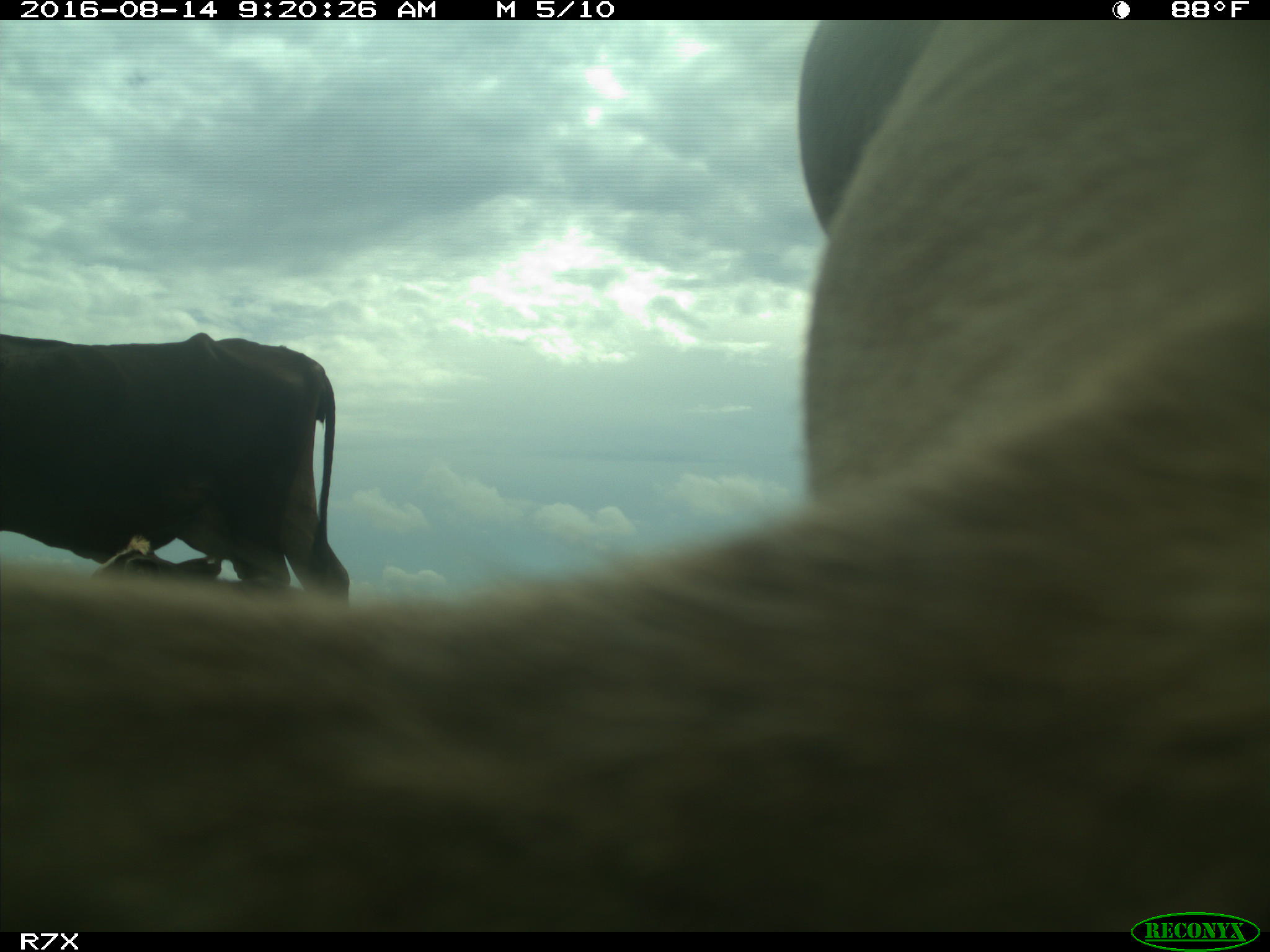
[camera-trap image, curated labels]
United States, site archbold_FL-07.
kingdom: Animalia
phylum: Chordata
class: Mammalia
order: Artiodactyla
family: Bovidae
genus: Bos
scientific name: Bos taurus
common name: domestic cow